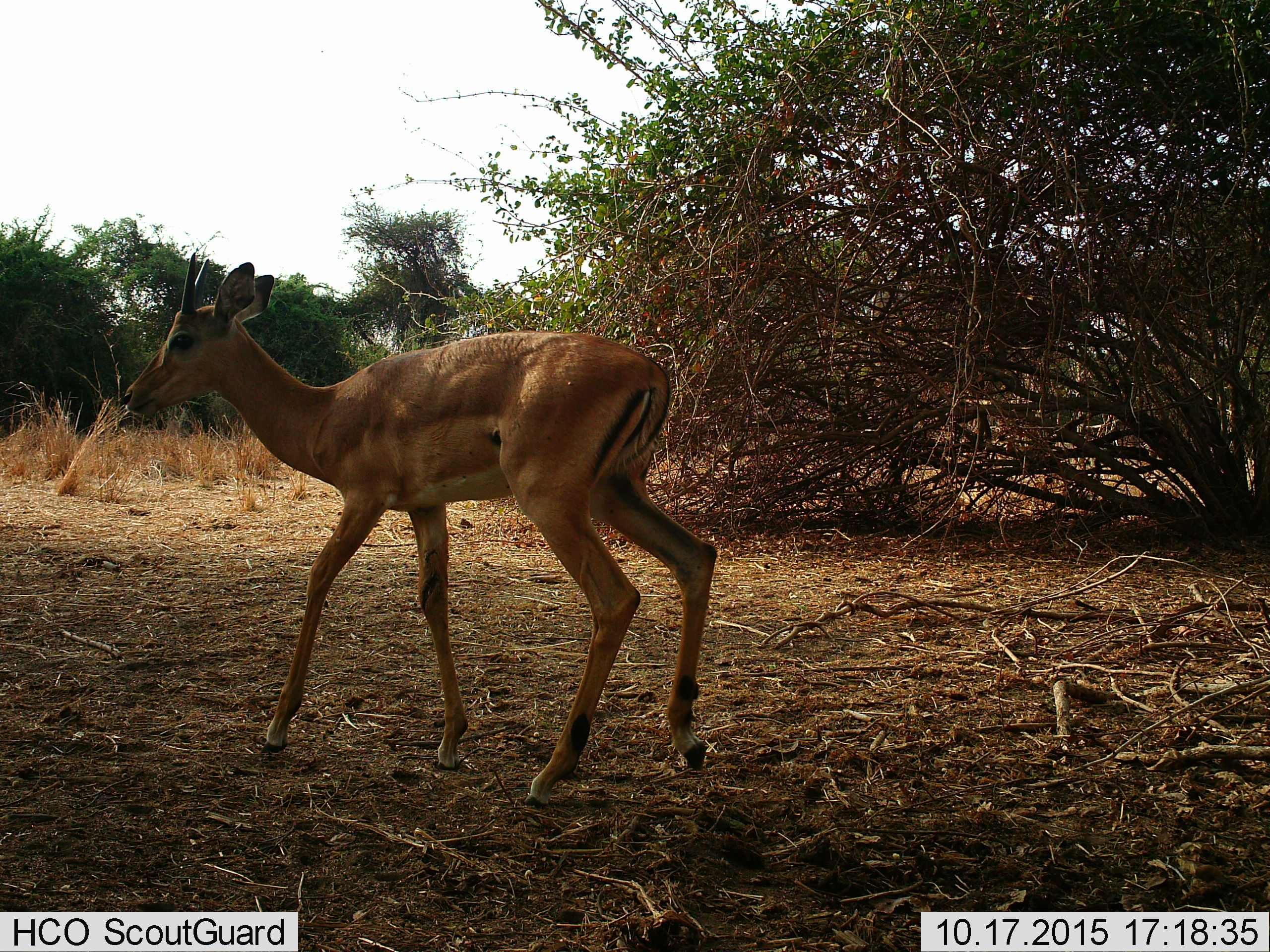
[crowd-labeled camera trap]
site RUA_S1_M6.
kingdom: Animalia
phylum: Chordata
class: Mammalia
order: Artiodactyla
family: Bovidae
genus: Aepyceros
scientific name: Aepyceros melampus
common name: impala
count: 1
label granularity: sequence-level